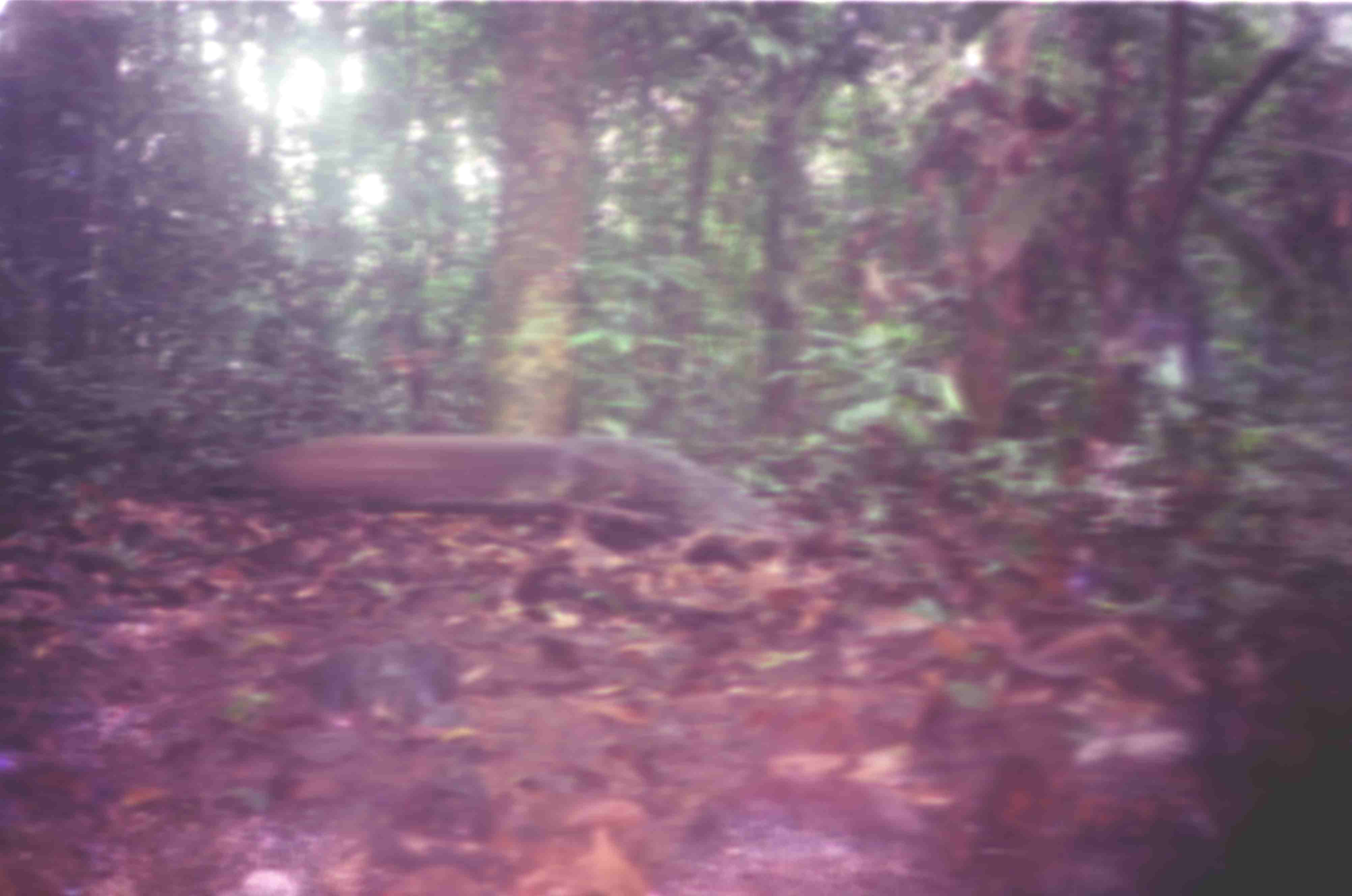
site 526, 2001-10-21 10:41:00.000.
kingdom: Animalia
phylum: Chordata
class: Aves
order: Galliformes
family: Phasianidae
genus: Argusianus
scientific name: Argusianus argus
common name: great argus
Argusianus argus (great argus), count 1.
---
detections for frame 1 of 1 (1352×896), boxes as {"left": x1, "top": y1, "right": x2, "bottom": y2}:
argusianus argus: {"left": 247, "top": 430, "right": 775, "bottom": 517}